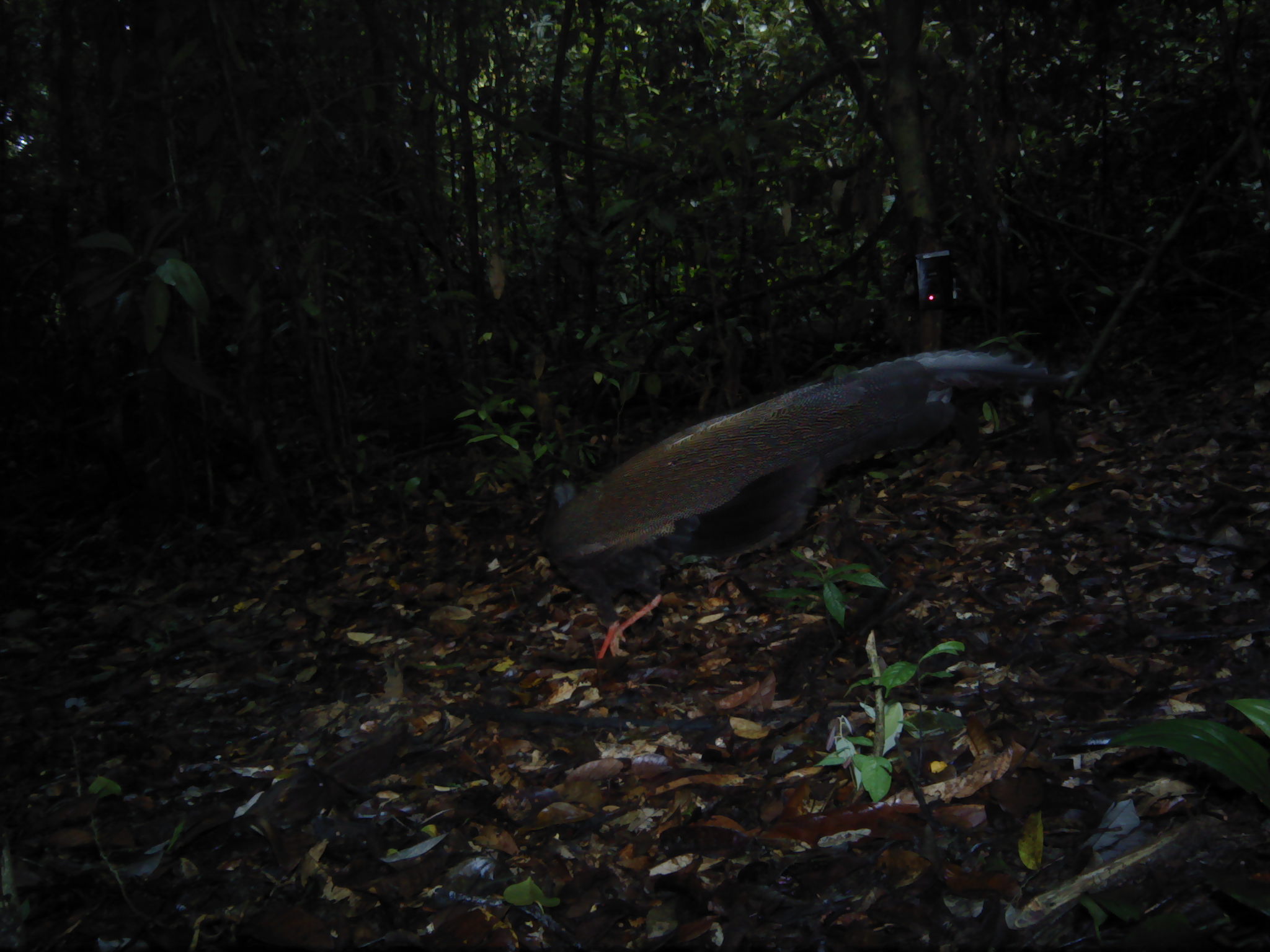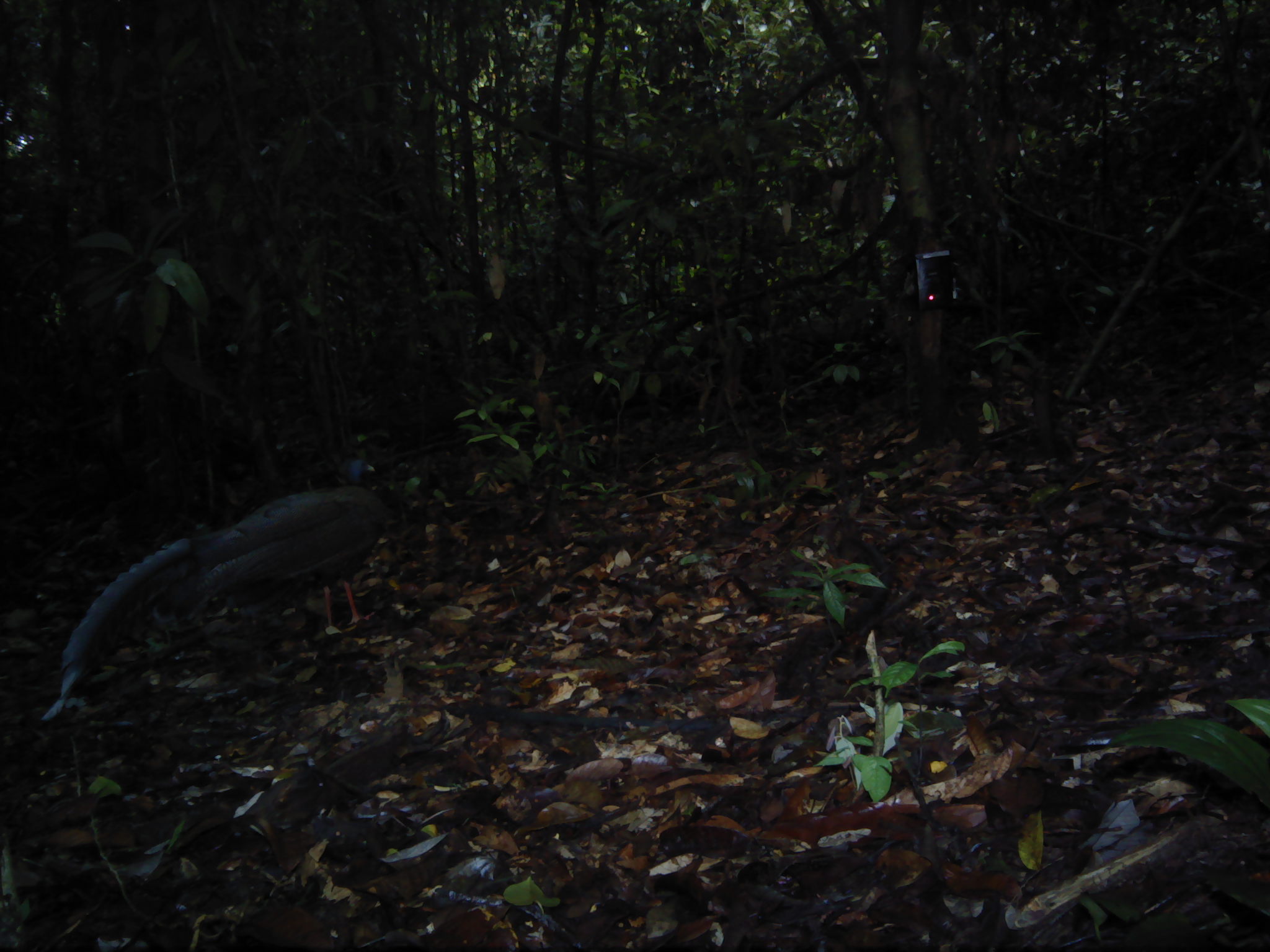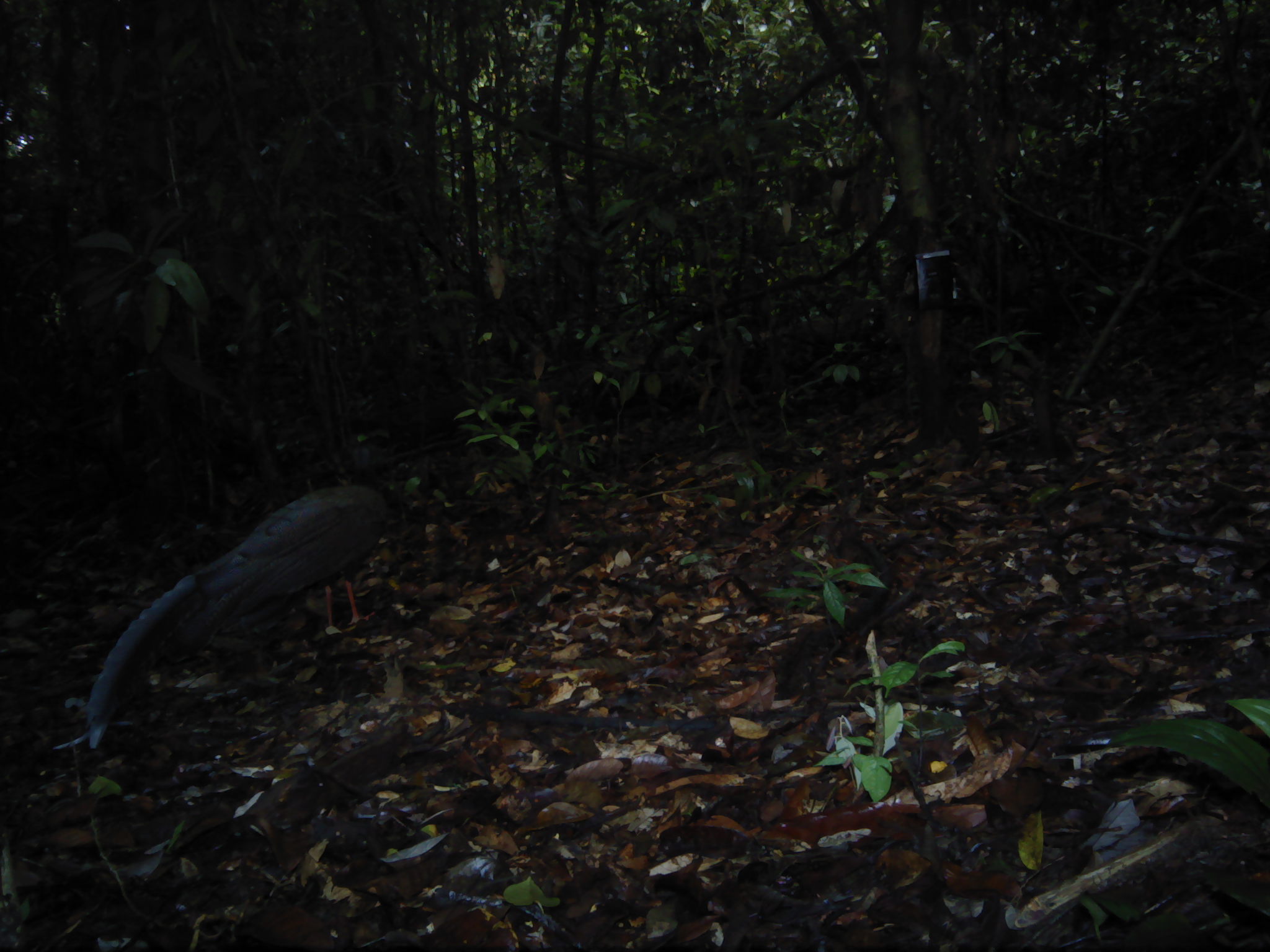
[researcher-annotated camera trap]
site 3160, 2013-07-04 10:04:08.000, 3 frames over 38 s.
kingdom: Animalia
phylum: Chordata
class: Aves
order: Galliformes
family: Phasianidae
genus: Argusianus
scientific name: Argusianus argus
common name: great argus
Argusianus argus (great argus), count 1.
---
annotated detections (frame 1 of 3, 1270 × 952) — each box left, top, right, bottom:
argusianus argus: 539, 347, 1081, 659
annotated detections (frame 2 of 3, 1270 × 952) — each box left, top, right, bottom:
argusianus argus: 40, 456, 388, 721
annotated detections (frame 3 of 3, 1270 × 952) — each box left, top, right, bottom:
argusianus argus: 52, 428, 391, 750